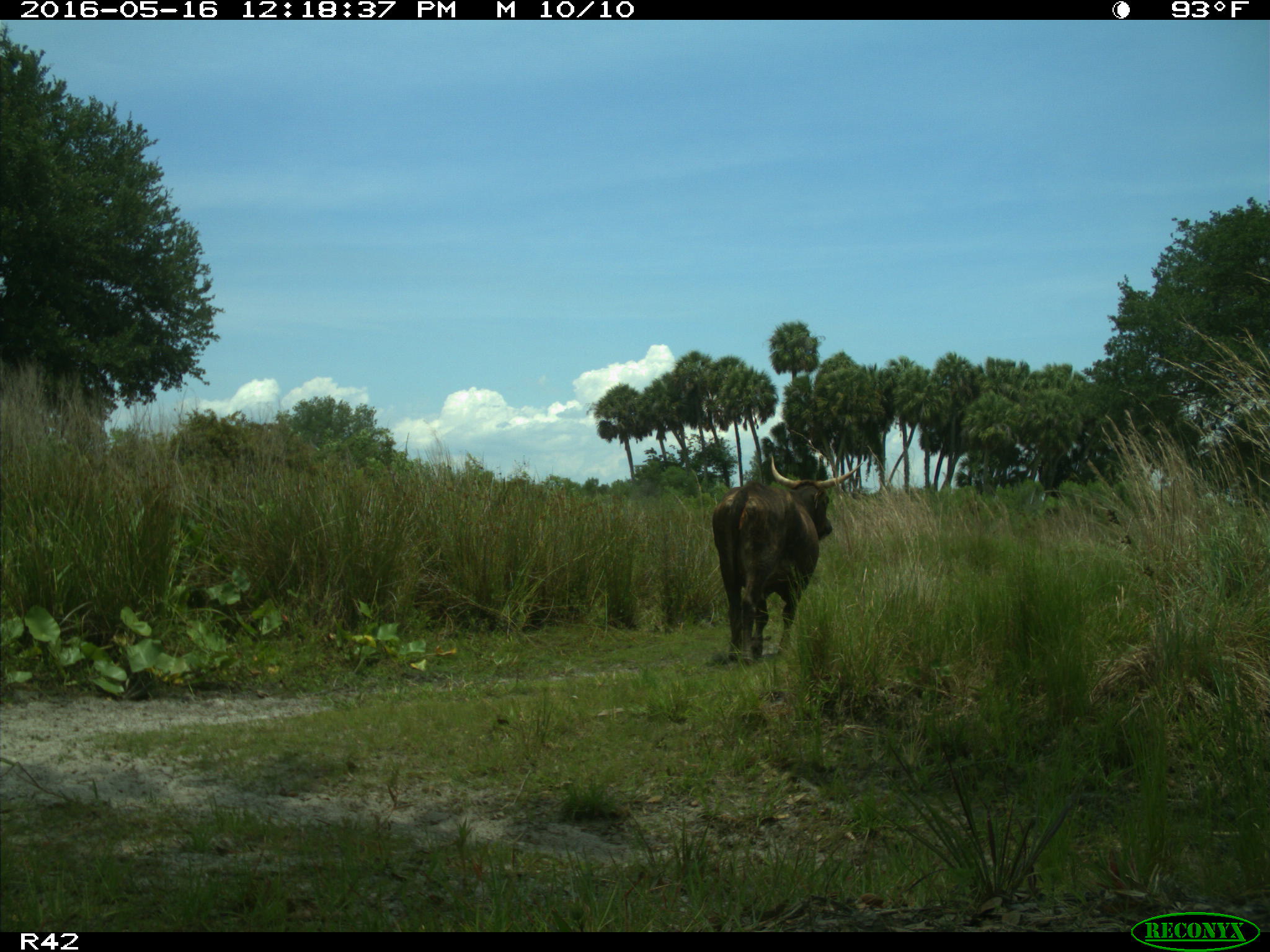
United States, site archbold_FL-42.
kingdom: Animalia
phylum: Chordata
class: Mammalia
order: Artiodactyla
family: Bovidae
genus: Bos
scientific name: Bos taurus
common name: domestic cow